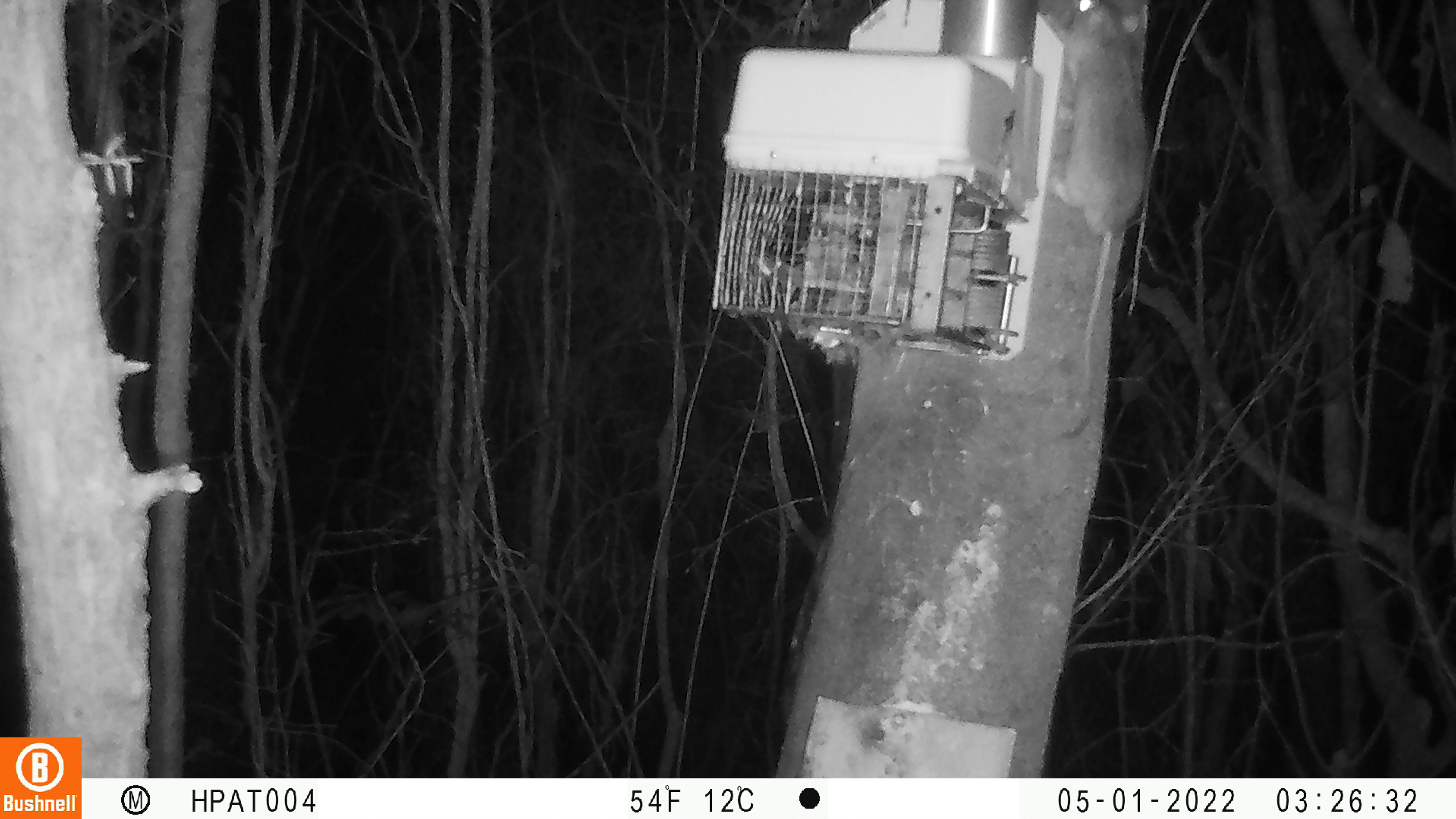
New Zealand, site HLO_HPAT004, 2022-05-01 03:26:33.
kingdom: Animalia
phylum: Chordata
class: Mammalia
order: Rodentia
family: Muridae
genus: Rattus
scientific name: Rattus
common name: rat